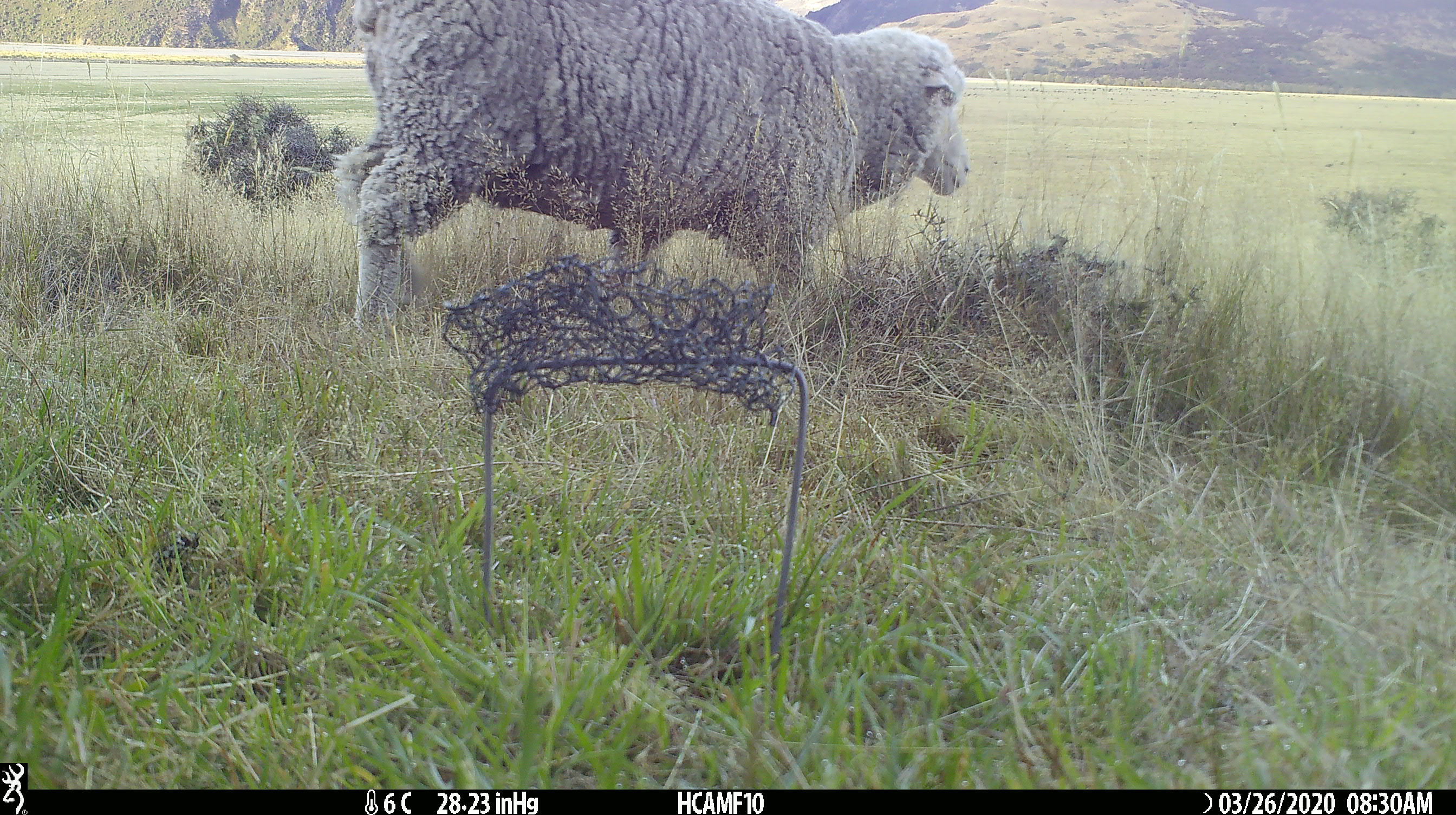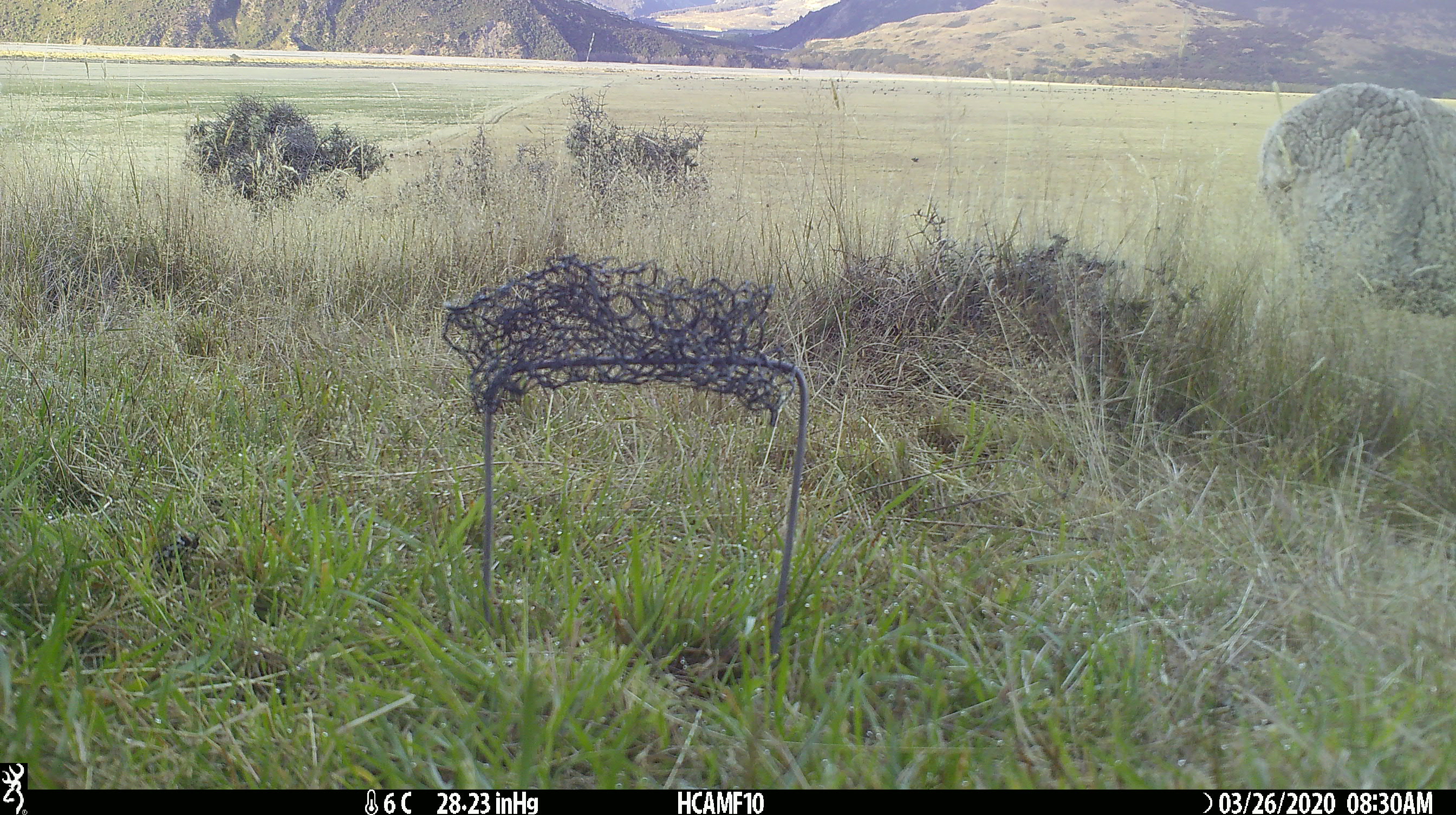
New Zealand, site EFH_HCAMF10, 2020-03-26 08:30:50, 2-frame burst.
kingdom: Animalia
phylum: Chordata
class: Mammalia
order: Artiodactyla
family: Bovidae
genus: Ovis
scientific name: Ovis aries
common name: domestic sheep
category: sheep